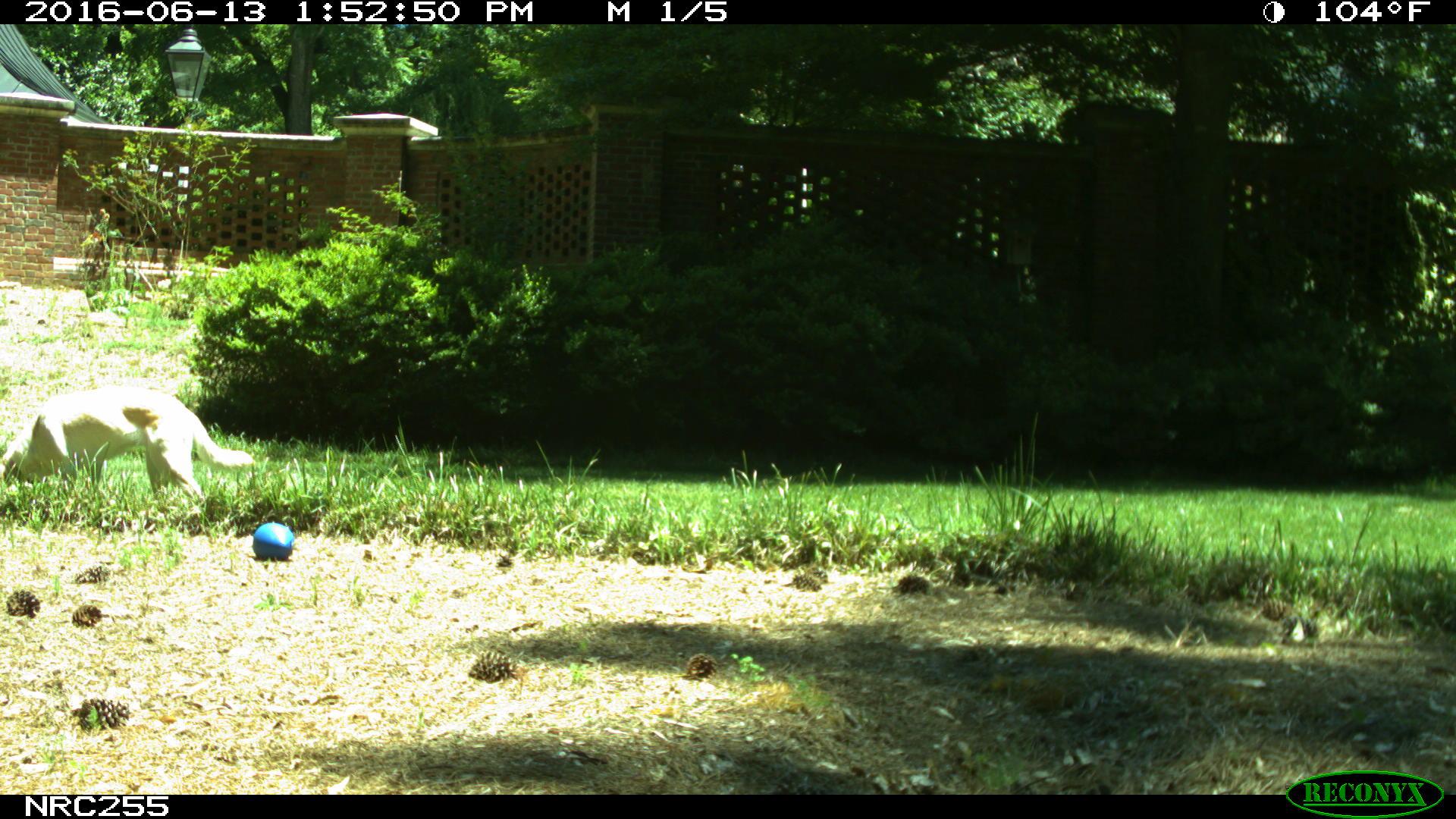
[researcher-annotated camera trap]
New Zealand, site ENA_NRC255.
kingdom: Animalia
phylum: Chordata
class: Mammalia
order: Carnivora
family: Canidae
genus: Canis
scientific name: Canis familiaris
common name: domestic dog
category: dog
Dog (domestic dog) (Canis familiaris).